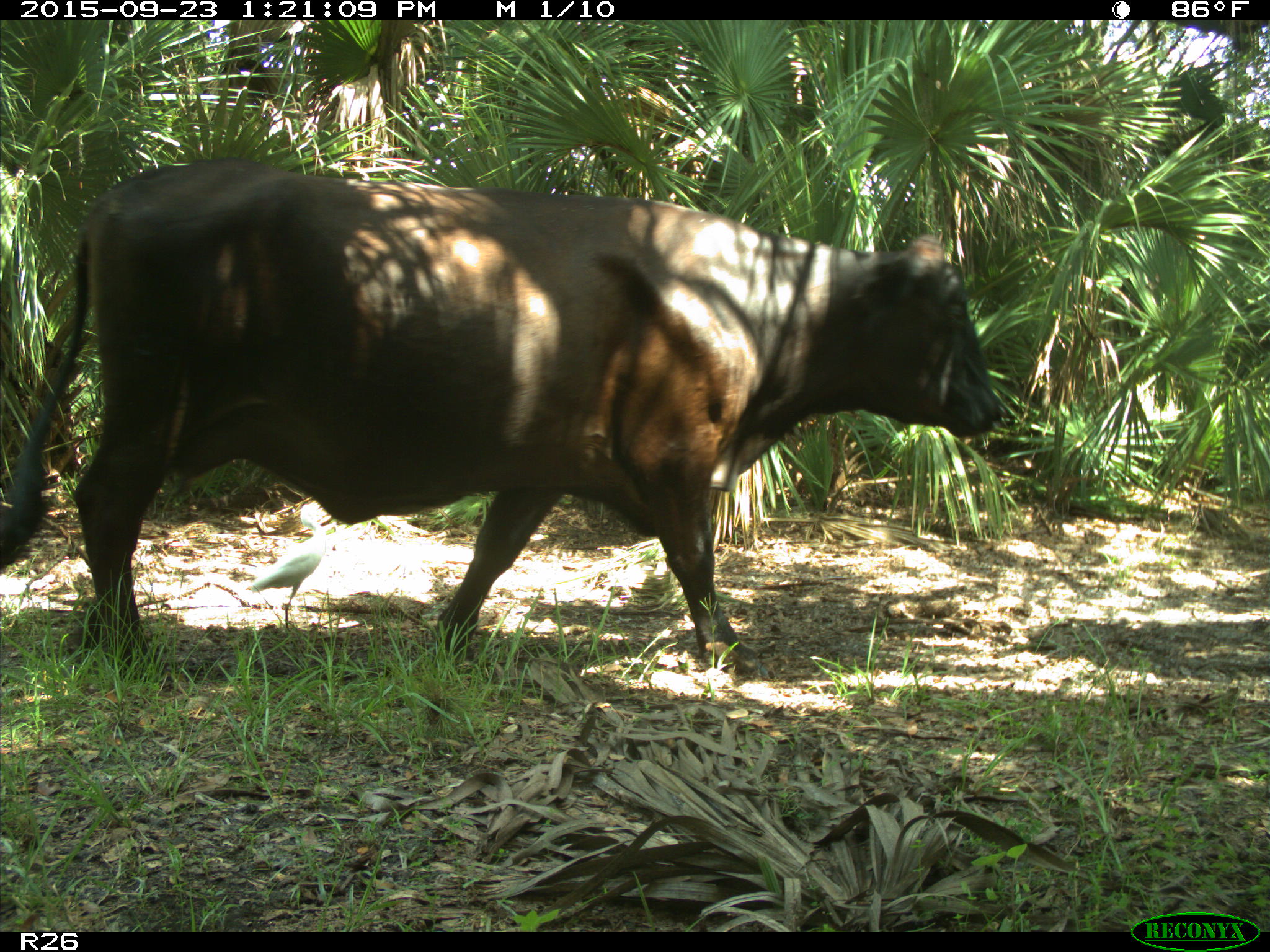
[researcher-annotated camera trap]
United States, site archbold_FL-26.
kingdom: Animalia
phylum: Chordata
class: Mammalia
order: Artiodactyla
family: Bovidae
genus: Bos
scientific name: Bos taurus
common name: domestic cow